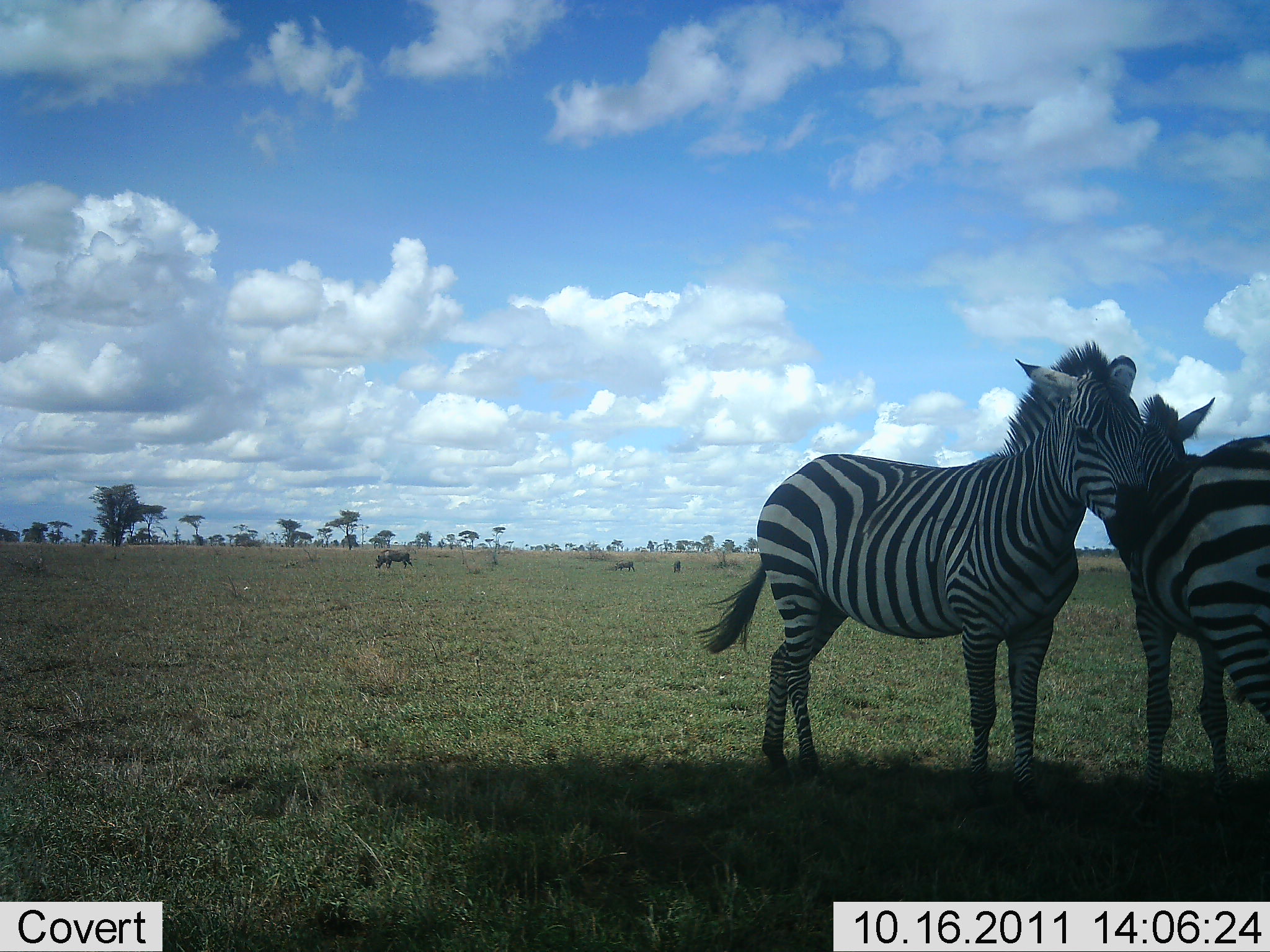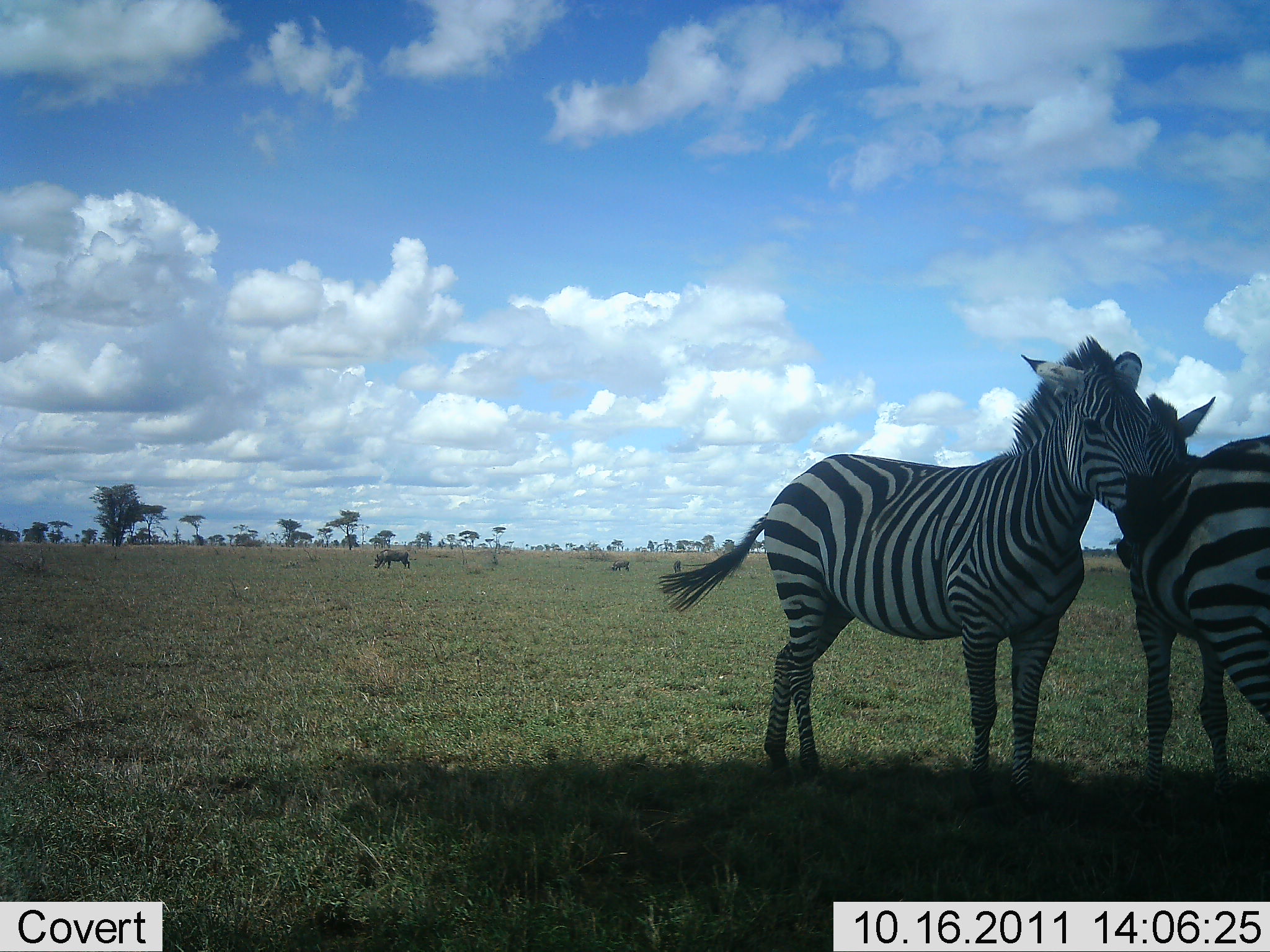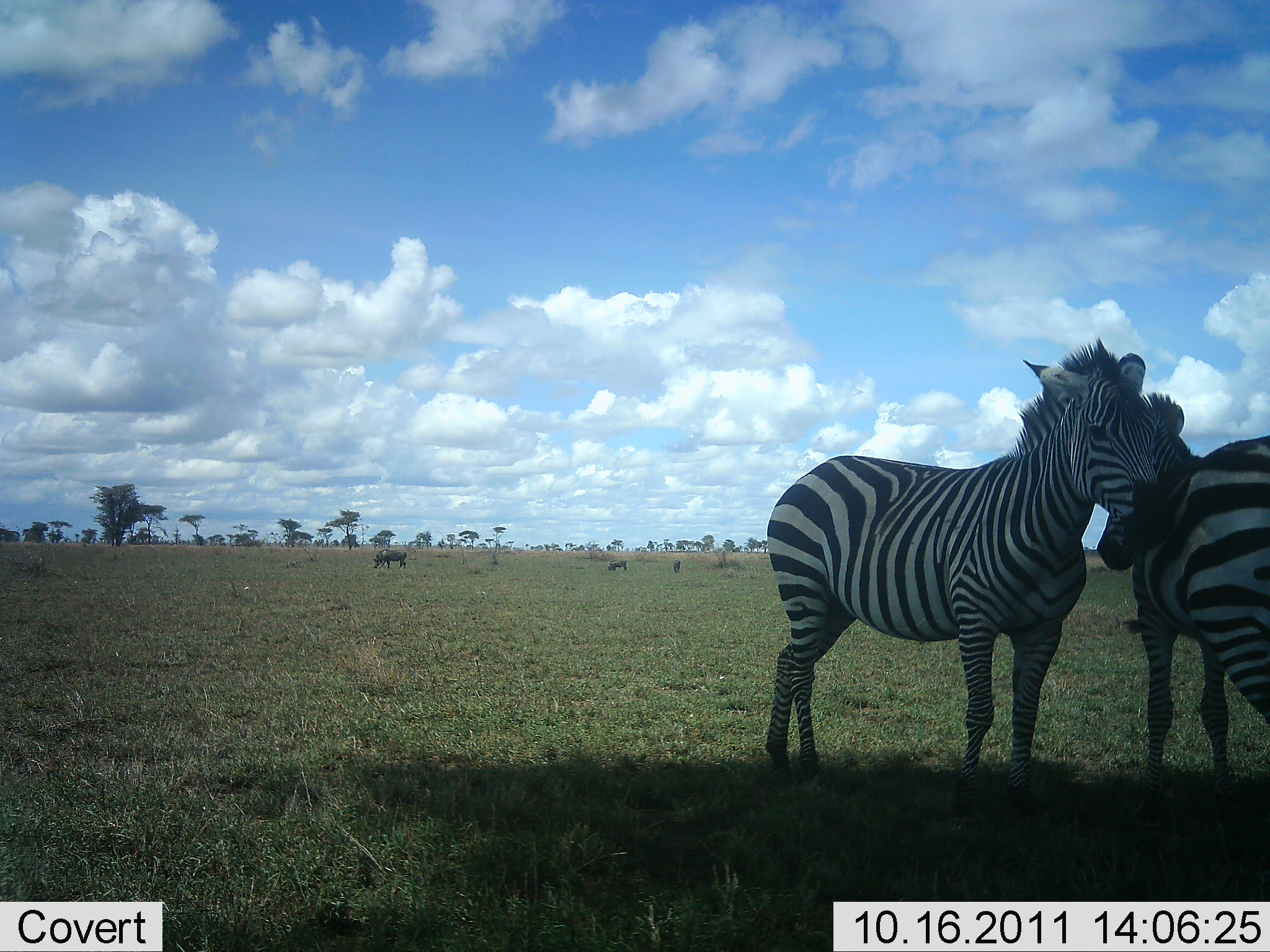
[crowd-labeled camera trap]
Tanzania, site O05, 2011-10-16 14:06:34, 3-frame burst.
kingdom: Animalia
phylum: Chordata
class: Mammalia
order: Perissodactyla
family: Equidae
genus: Equus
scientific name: Equus quagga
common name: plains zebra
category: zebra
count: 2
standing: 64%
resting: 0%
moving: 0%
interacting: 71%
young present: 0%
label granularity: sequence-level